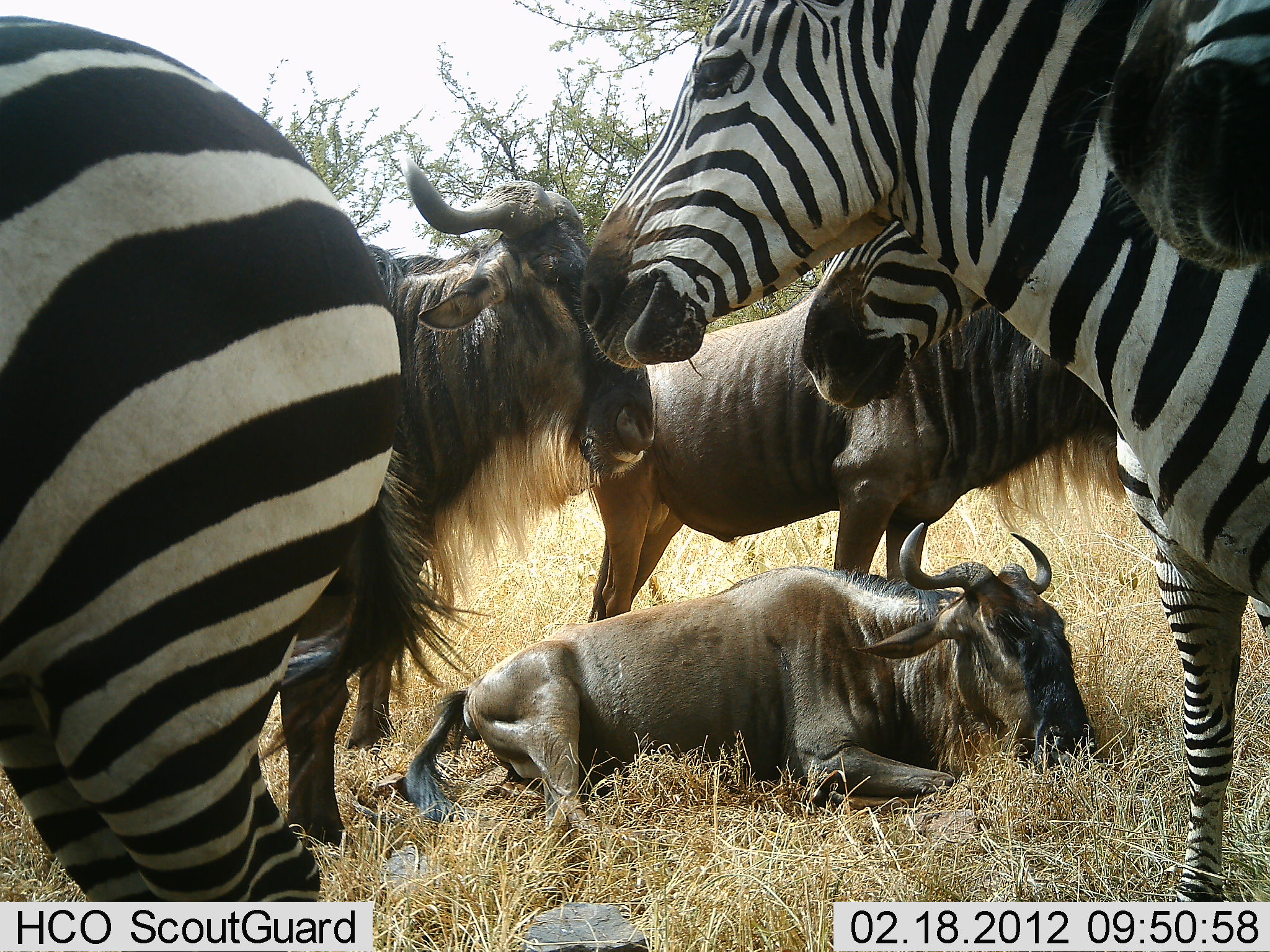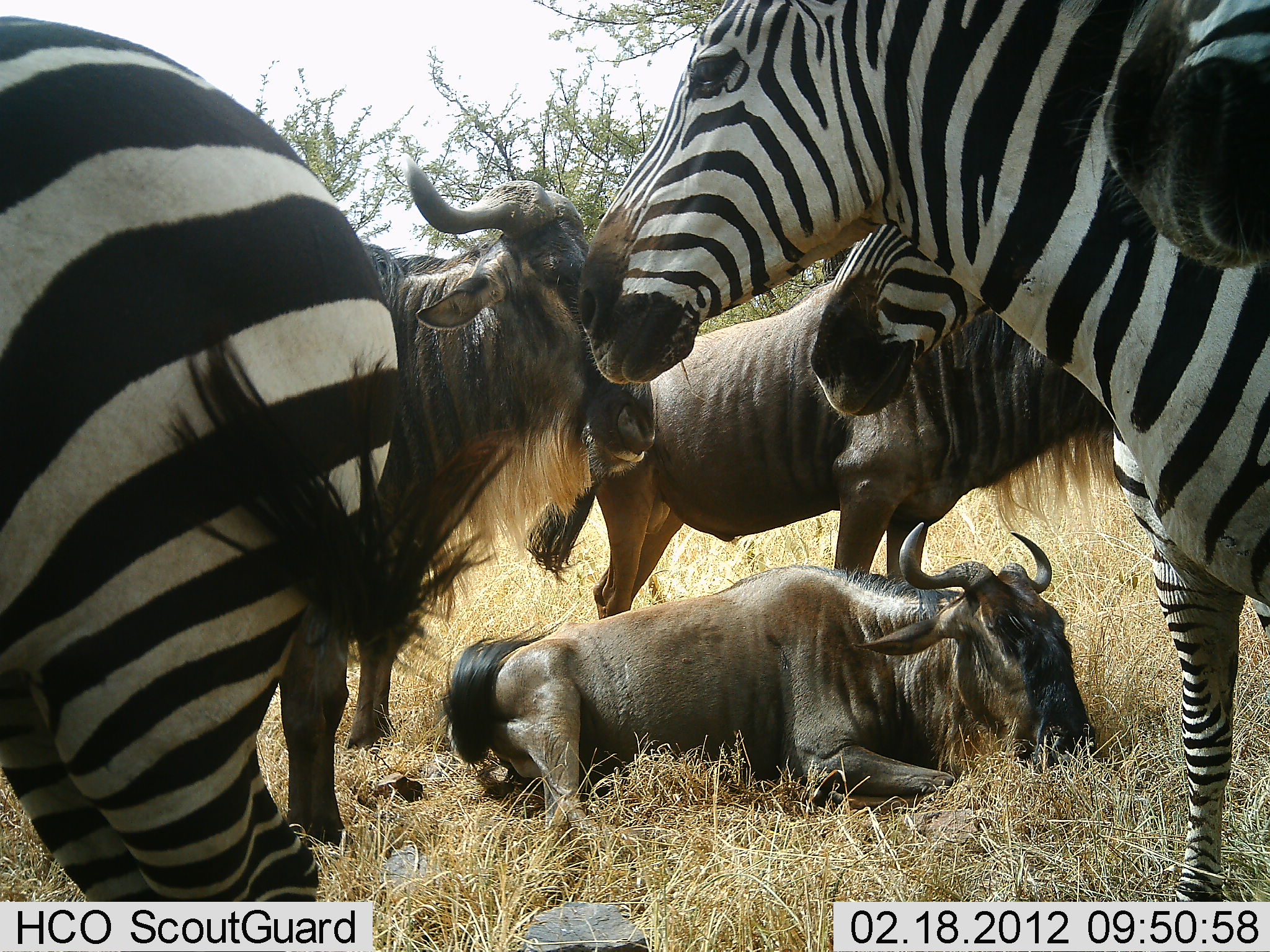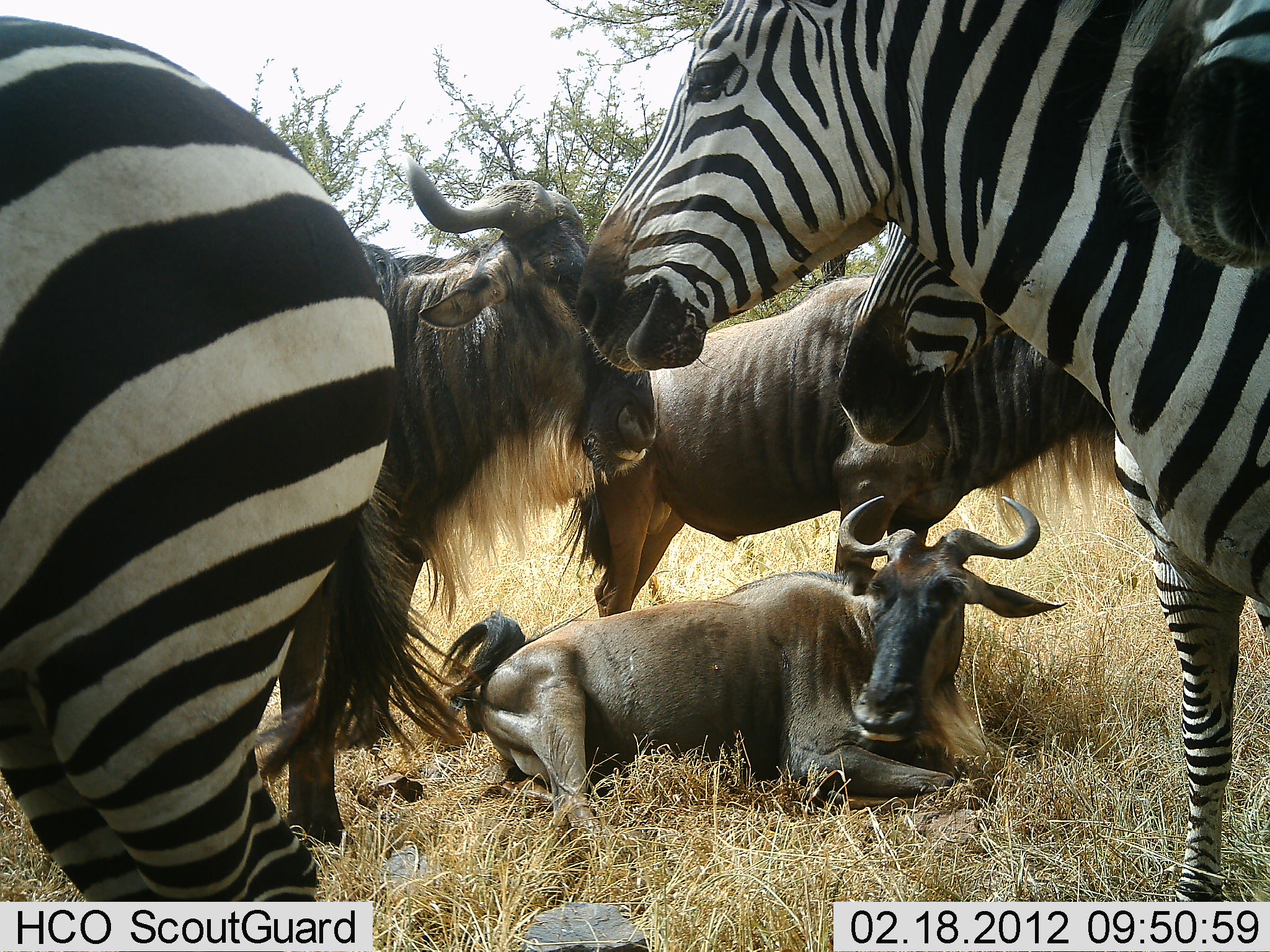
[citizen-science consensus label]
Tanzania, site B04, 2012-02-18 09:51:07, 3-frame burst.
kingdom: Animalia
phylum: Chordata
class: Mammalia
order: Artiodactyla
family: Bovidae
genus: Connochaetes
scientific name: Connochaetes taurinus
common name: blue wildebeest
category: wildebeest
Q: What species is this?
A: Wildebeest (blue wildebeest) (Connochaetes taurinus).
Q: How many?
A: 3.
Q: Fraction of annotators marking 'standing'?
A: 93%.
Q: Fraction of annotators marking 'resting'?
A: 93%.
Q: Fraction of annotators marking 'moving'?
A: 0%.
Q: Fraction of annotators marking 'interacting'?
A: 3%.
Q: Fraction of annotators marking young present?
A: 0%.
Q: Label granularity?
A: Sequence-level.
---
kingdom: Animalia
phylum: Chordata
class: Mammalia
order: Perissodactyla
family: Equidae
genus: Equus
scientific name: Equus quagga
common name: plains zebra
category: zebra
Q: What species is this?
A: Zebra (plains zebra) (Equus quagga).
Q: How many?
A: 3.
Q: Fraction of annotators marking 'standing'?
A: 94%.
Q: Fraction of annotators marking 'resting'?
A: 0%.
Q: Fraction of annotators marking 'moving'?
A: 0%.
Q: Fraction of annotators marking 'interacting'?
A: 6%.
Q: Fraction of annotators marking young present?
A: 0%.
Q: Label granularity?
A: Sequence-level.